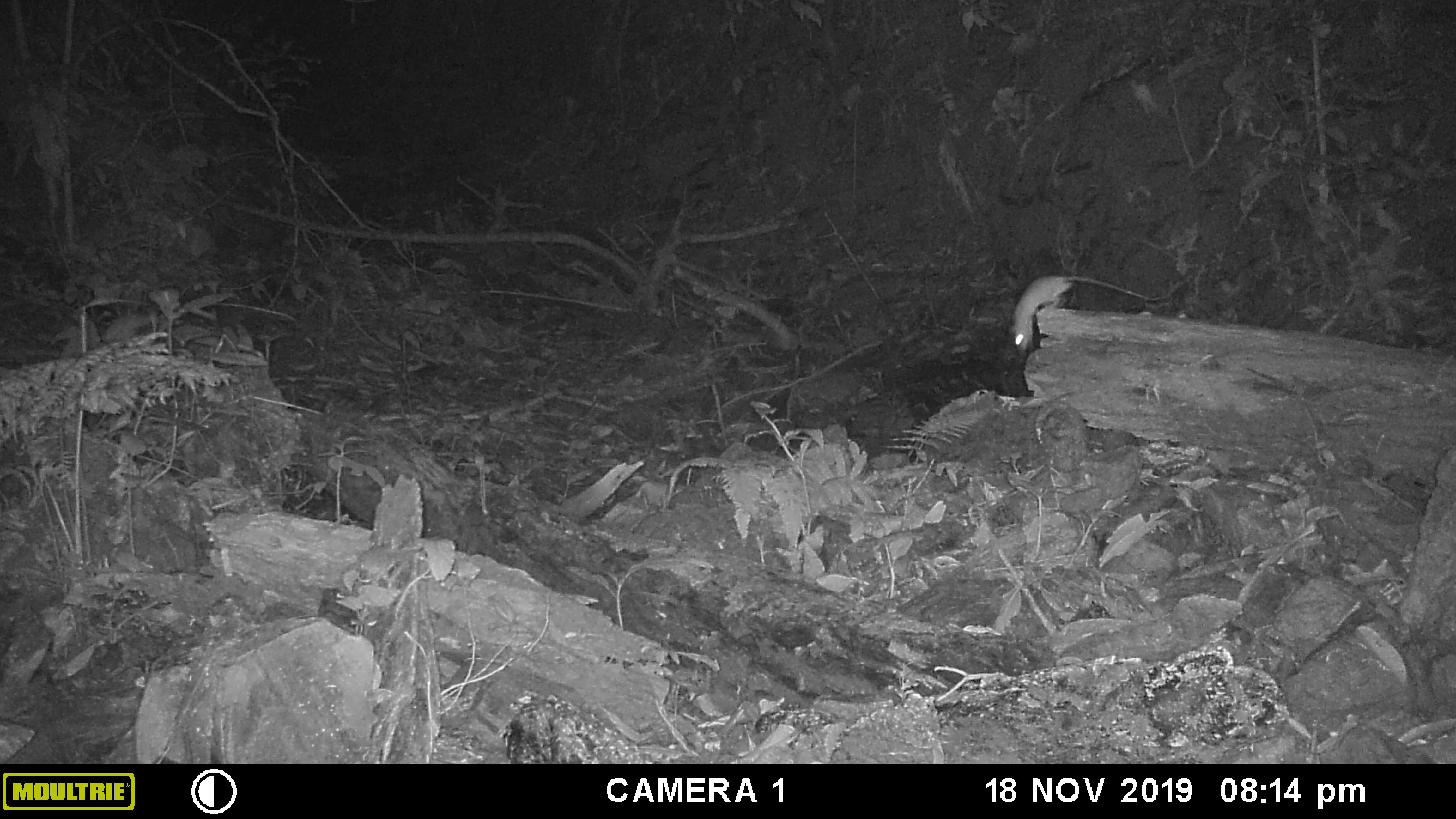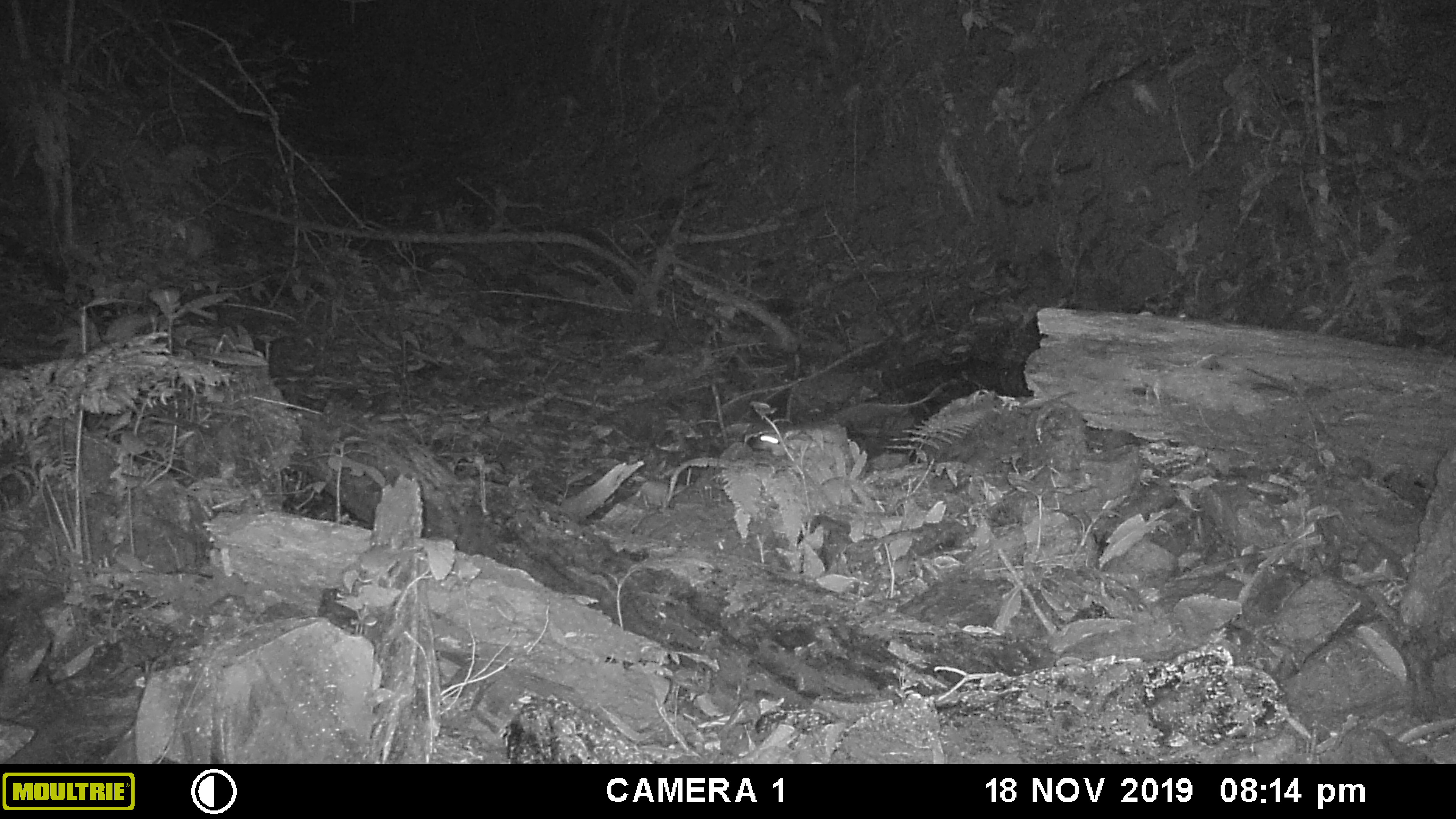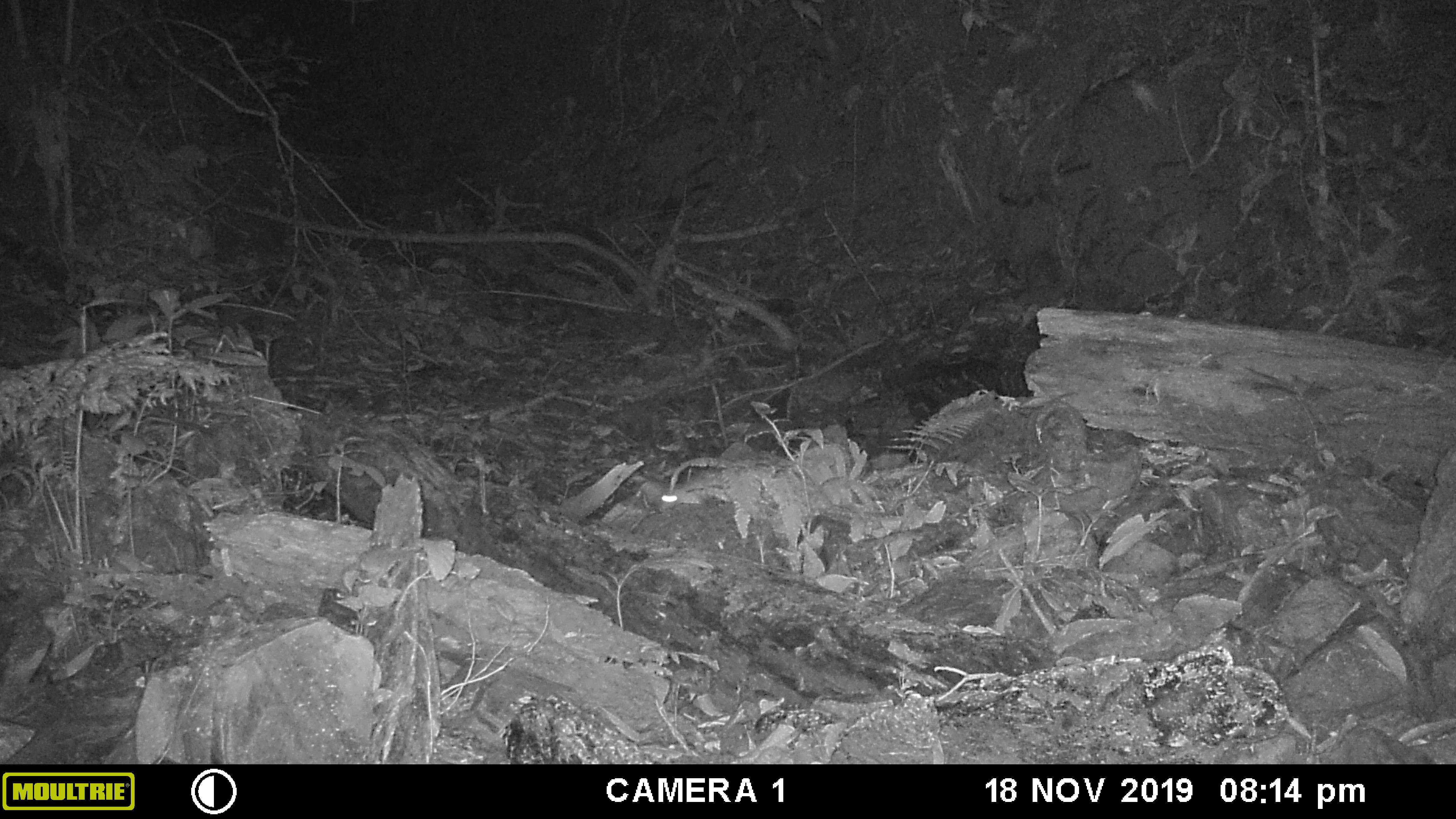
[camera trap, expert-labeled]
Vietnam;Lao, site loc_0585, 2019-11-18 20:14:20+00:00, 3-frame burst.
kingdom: Animalia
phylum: Chordata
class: Mammalia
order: Rodentia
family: Muridae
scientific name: Muridae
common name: old-world mice and rats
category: unidentified murid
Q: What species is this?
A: Unidentified murid (old-world mice and rats) (Muridae).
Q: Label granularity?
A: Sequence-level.